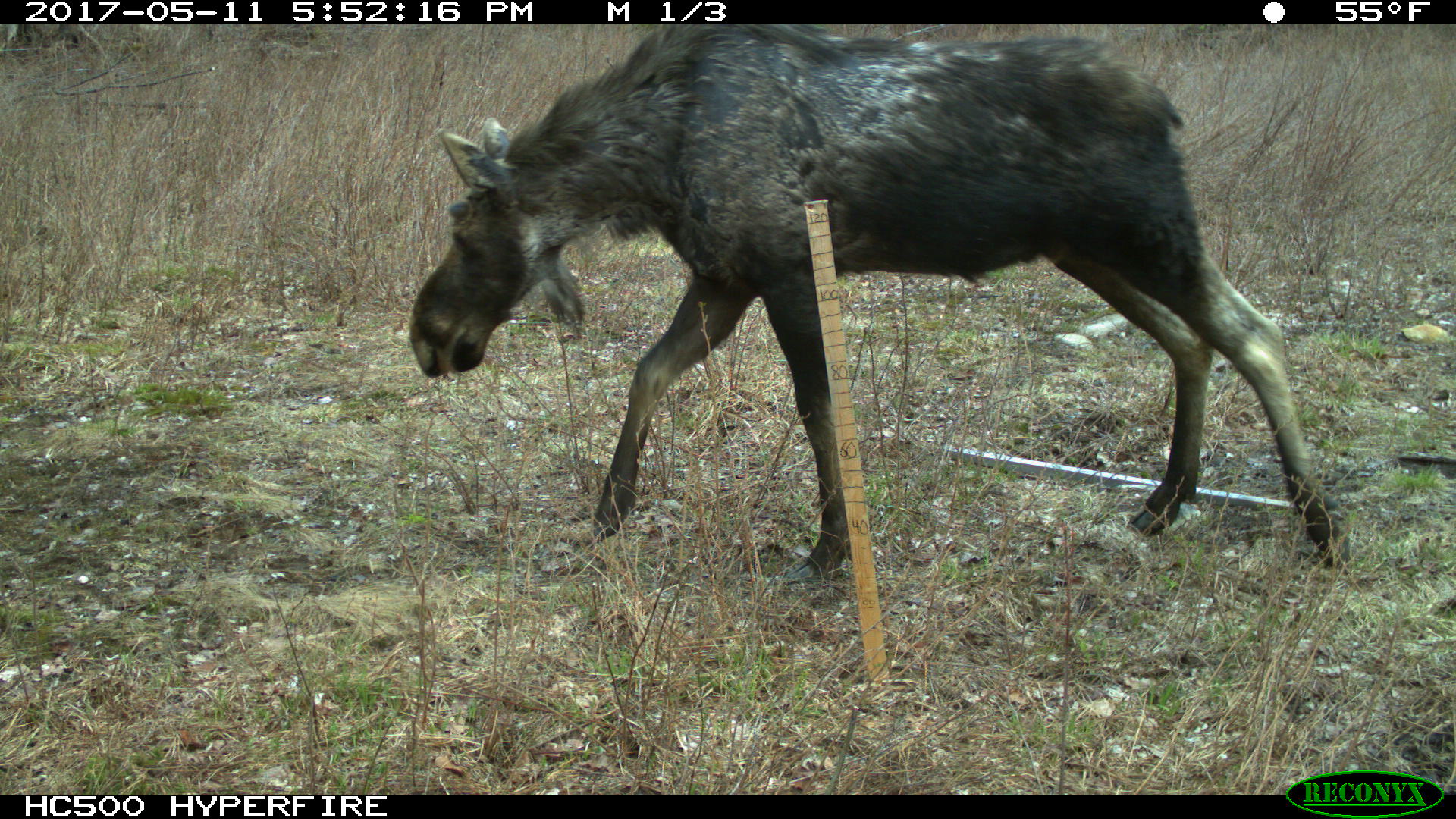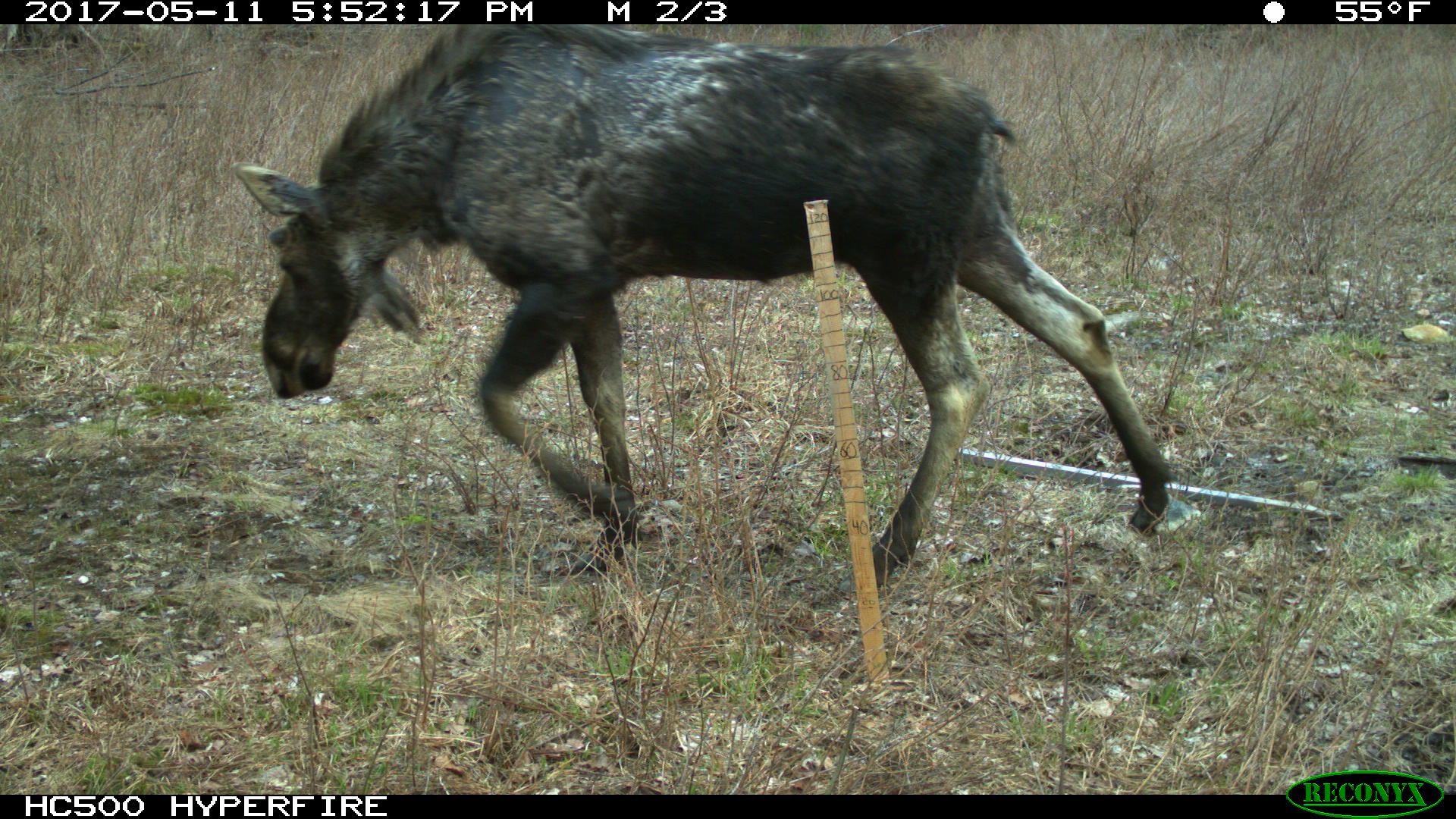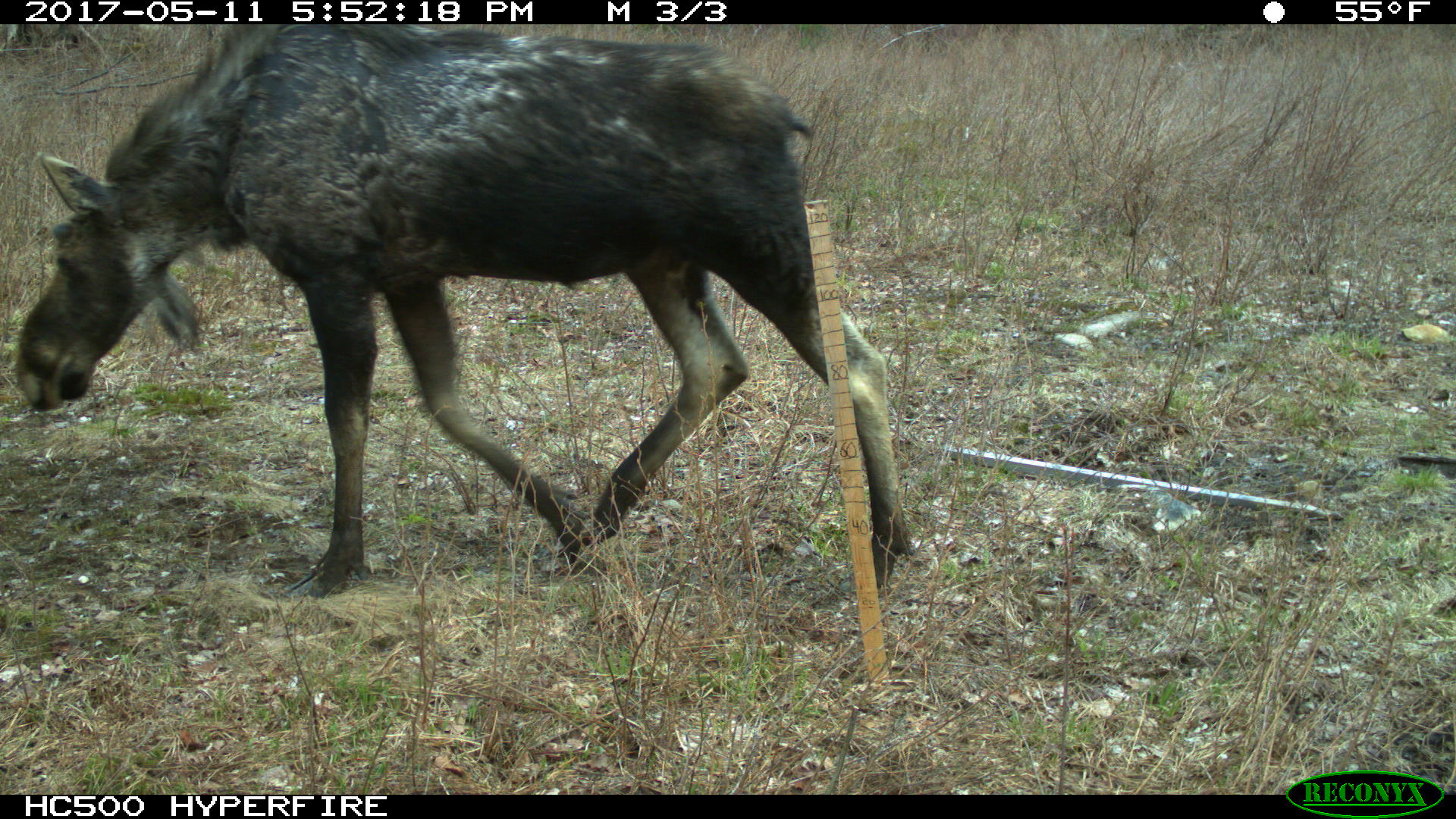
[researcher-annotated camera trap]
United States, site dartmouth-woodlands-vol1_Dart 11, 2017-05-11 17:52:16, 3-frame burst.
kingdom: Animalia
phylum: Chordata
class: Mammalia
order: Artiodactyla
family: Cervidae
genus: Alces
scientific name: Alces alces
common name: moose